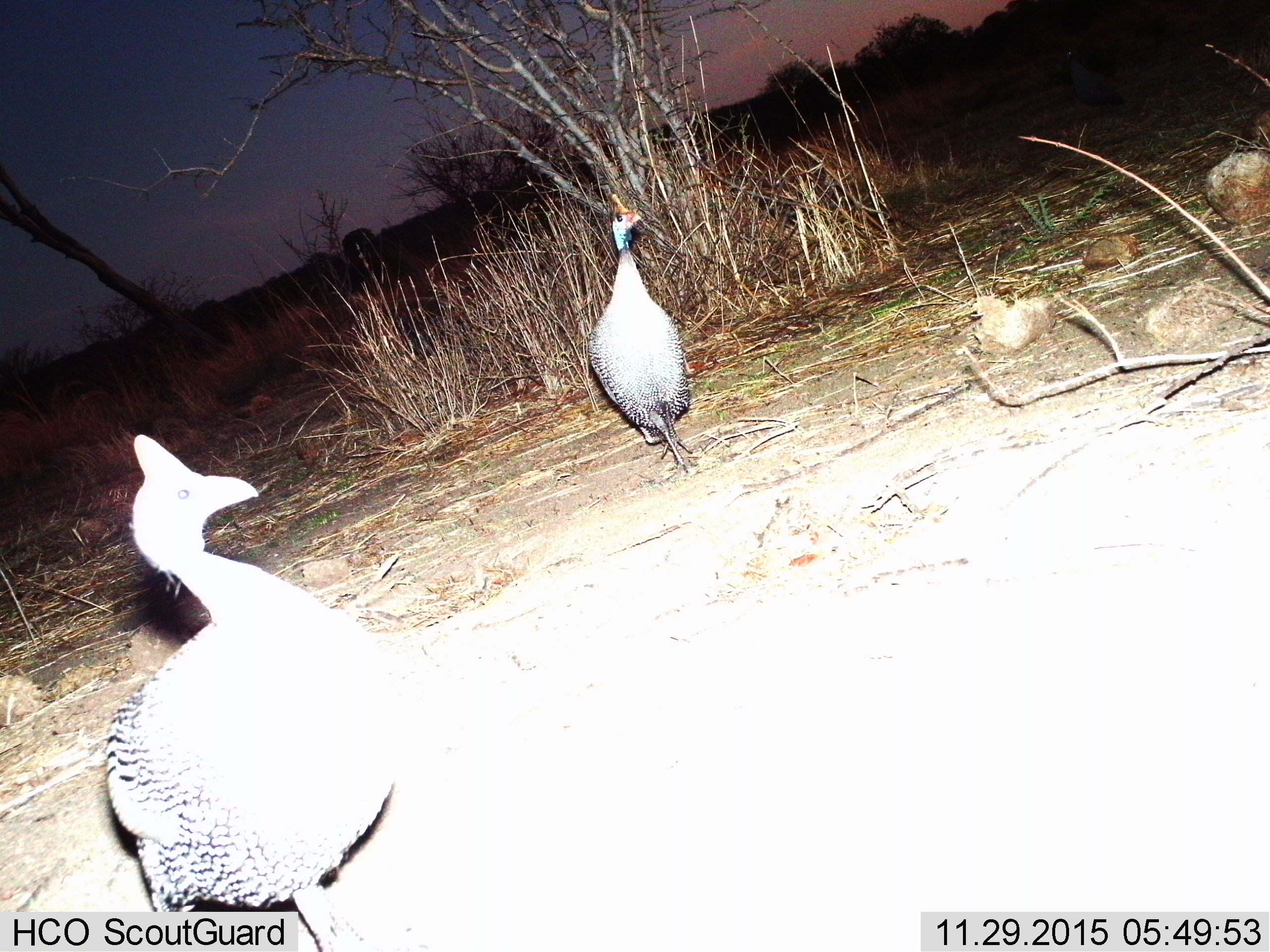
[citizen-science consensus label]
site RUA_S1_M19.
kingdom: Animalia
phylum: Chordata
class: Aves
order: Galliformes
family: Numididae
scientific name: Numididae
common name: guineafowl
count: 2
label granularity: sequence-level